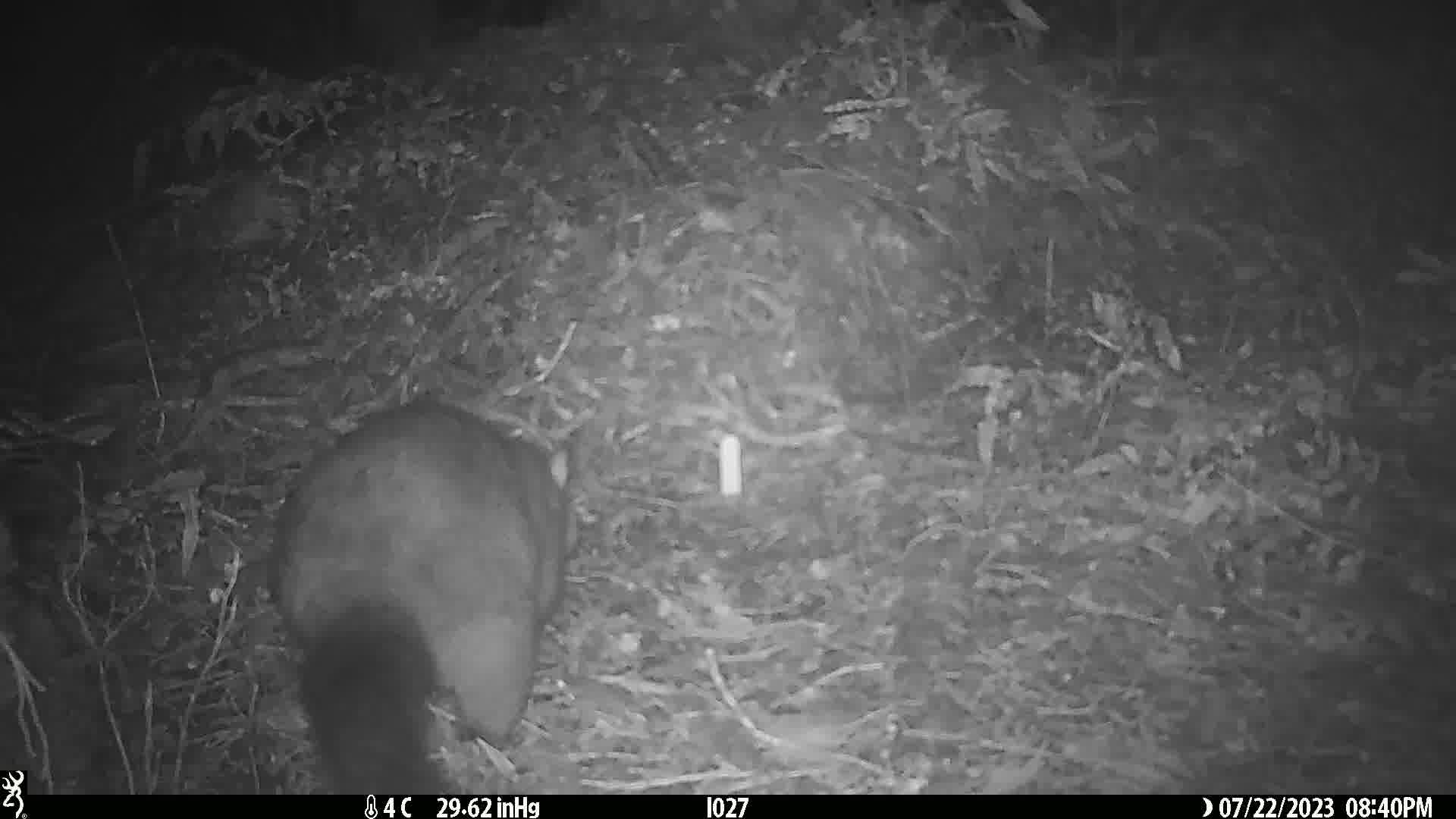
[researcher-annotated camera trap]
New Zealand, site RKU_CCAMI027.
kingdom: Animalia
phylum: Chordata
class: Mammalia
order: Diprotodontia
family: Phalangeridae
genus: Trichosurus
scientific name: Trichosurus vulpecula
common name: common brushtail possum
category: possum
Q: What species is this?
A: Possum (common brushtail possum) (Trichosurus vulpecula).